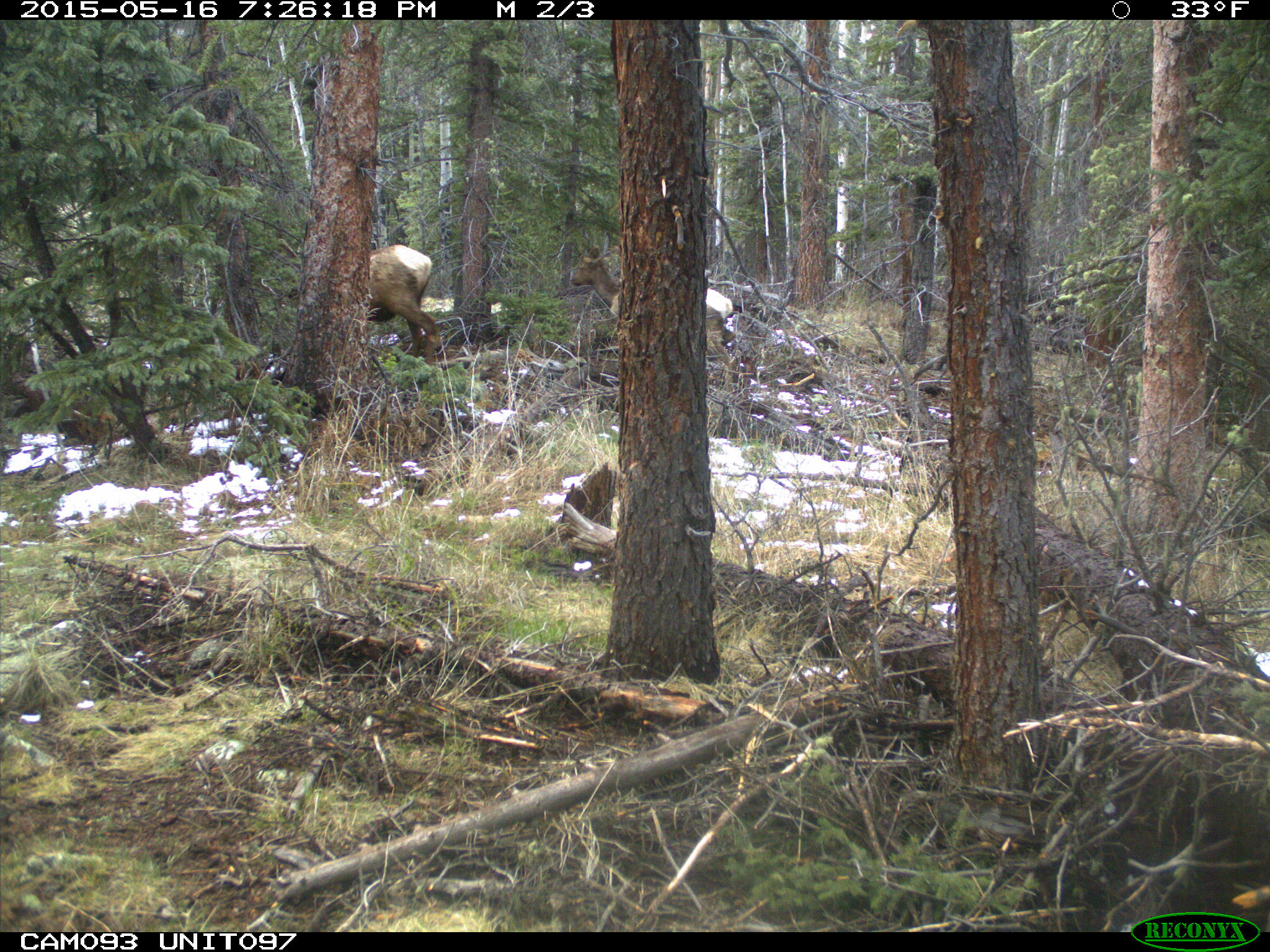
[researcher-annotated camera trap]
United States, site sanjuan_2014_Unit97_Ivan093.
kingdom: Animalia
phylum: Chordata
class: Mammalia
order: Artiodactyla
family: Cervidae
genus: Cervus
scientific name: Cervus elaphus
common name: red deer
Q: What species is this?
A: Cervus elaphus (red deer).